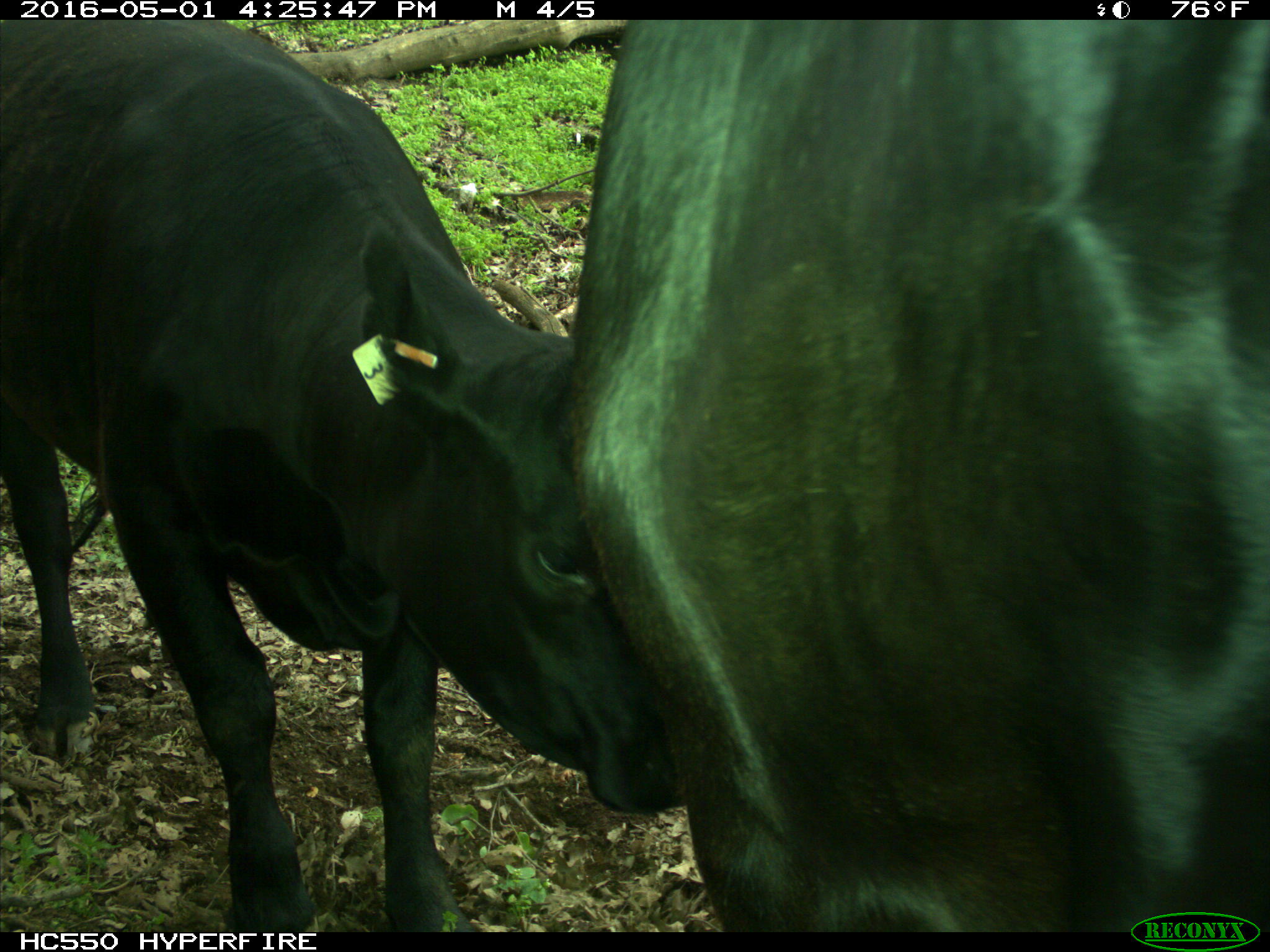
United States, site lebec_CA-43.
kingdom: Animalia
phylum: Chordata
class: Mammalia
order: Artiodactyla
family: Bovidae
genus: Bos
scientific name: Bos taurus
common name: domestic cow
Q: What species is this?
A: Bos taurus (domestic cow).